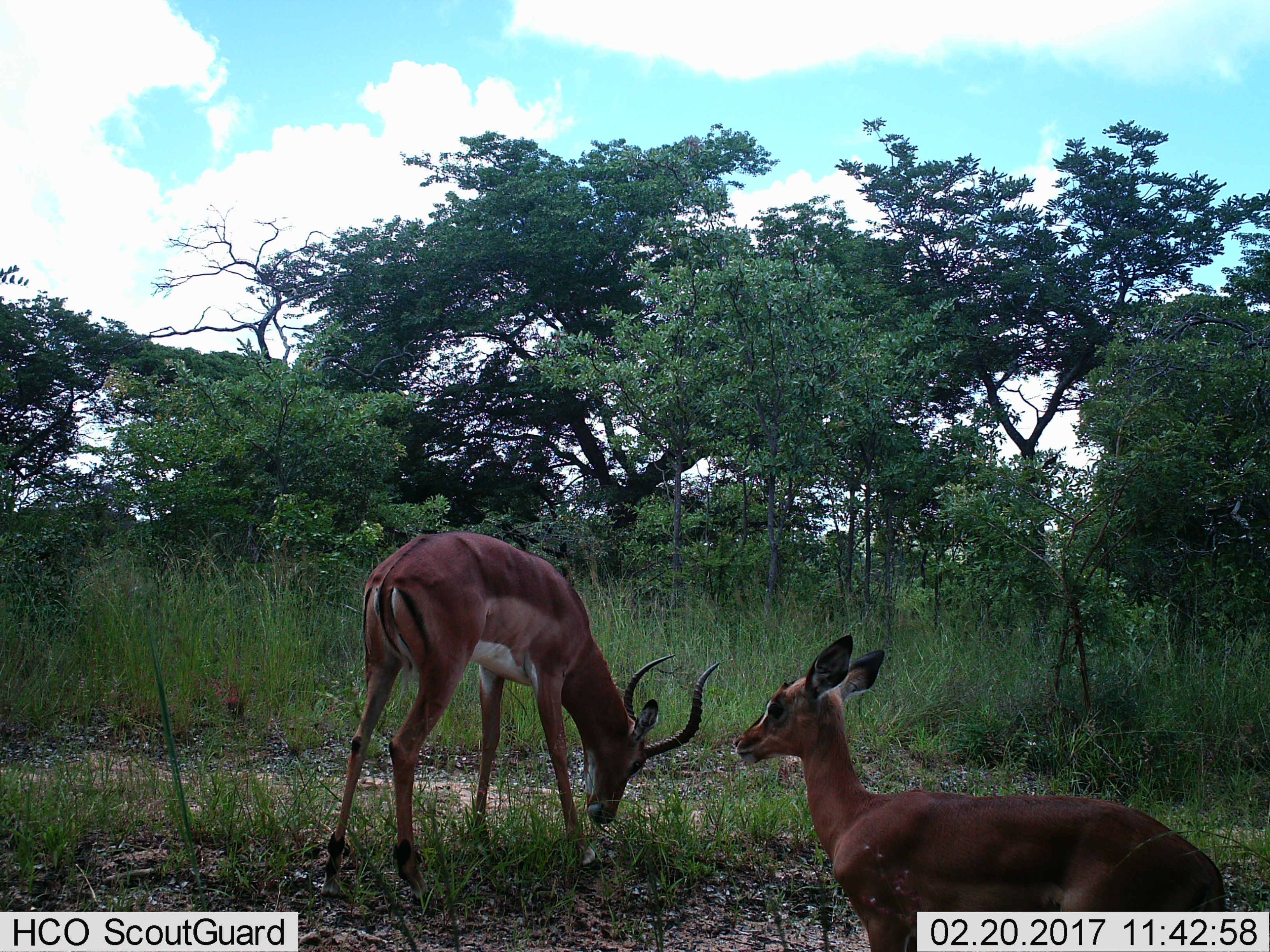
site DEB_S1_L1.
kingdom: Animalia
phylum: Chordata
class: Mammalia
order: Artiodactyla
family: Bovidae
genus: Aepyceros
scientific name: Aepyceros melampus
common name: impala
Impala (Aepyceros melampus), count 2. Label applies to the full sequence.